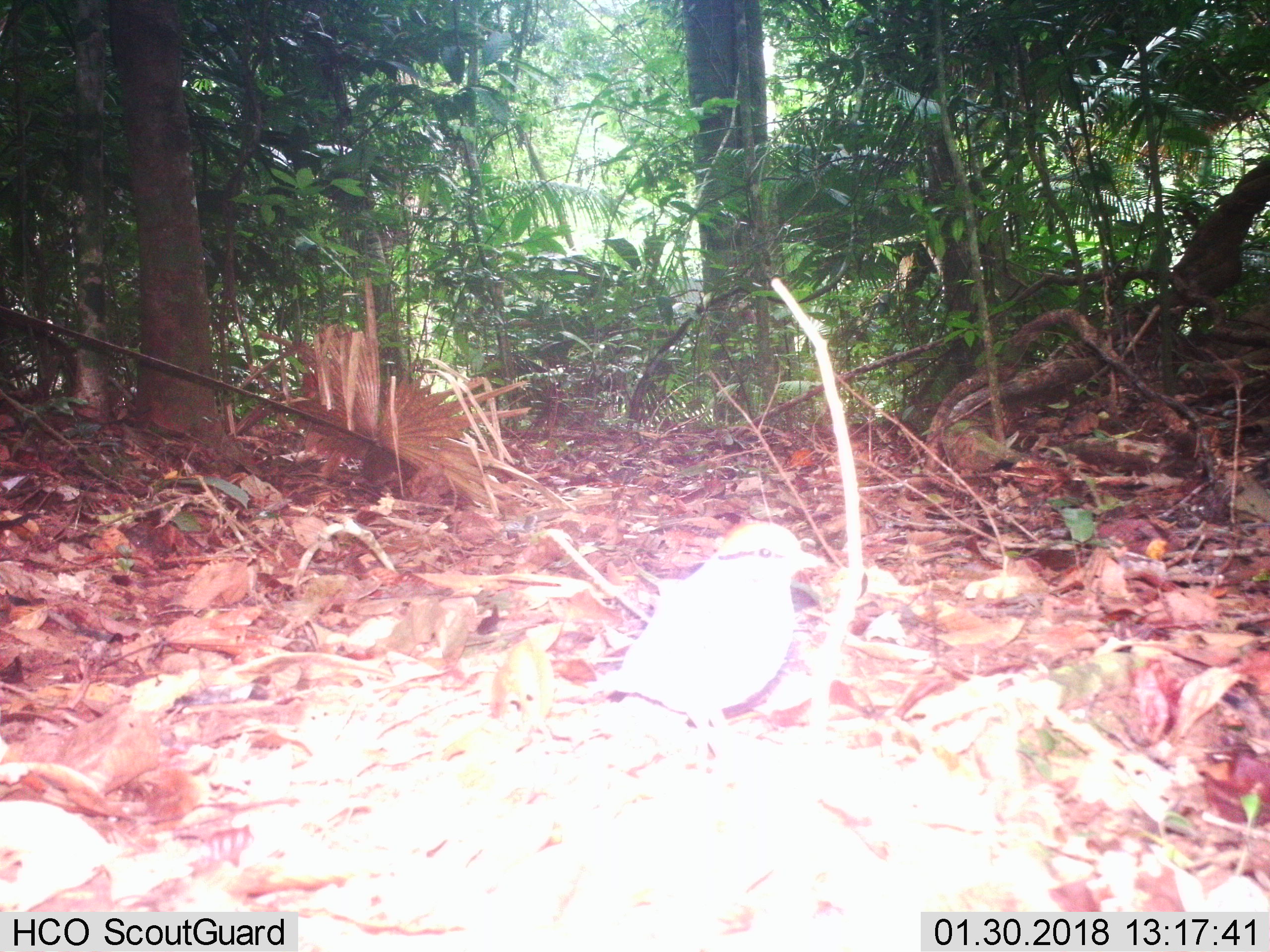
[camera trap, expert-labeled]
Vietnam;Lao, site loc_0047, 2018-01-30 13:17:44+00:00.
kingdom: Animalia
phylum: Chordata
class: Aves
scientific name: Aves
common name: bird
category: unidentified bird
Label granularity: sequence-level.